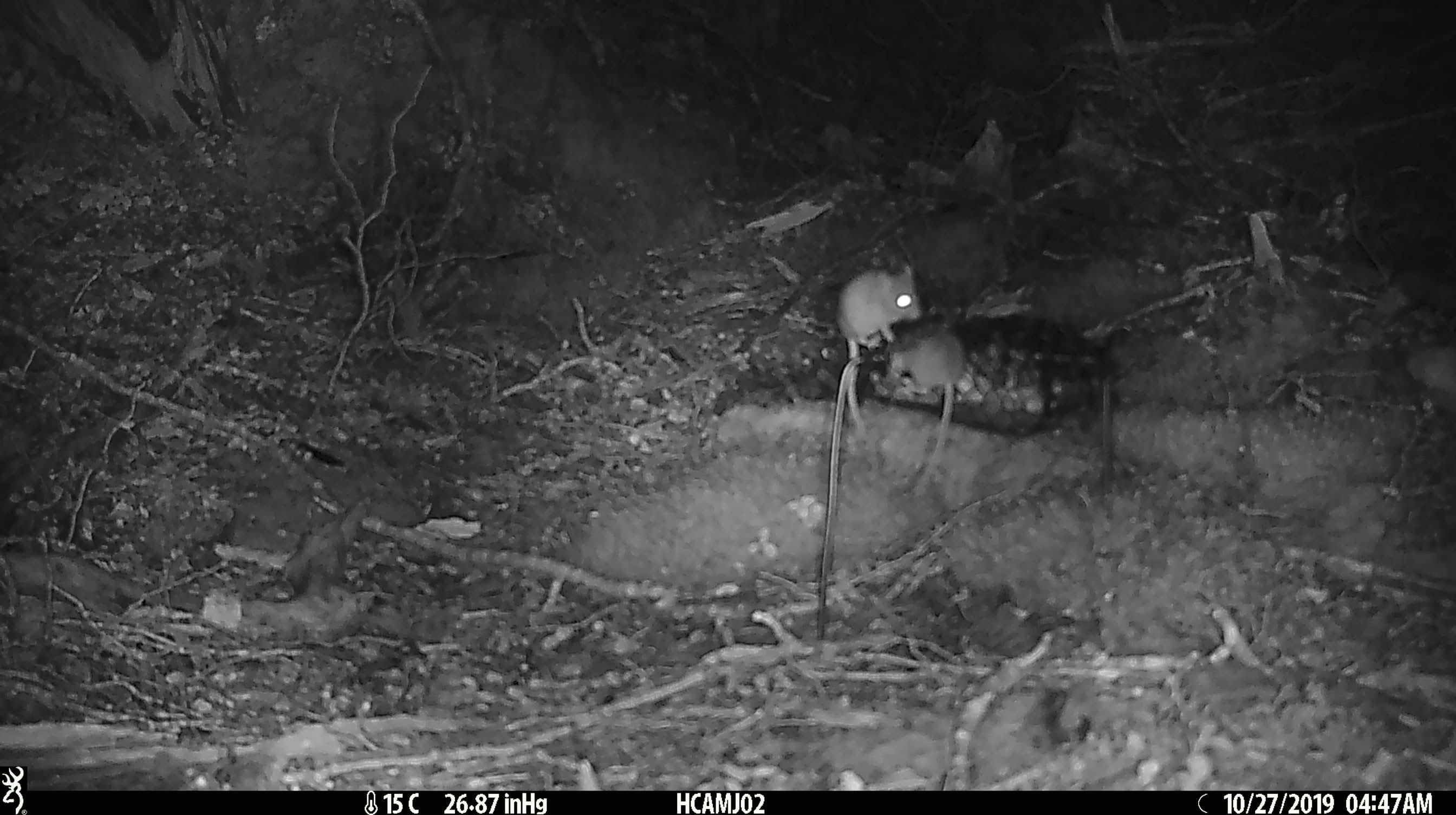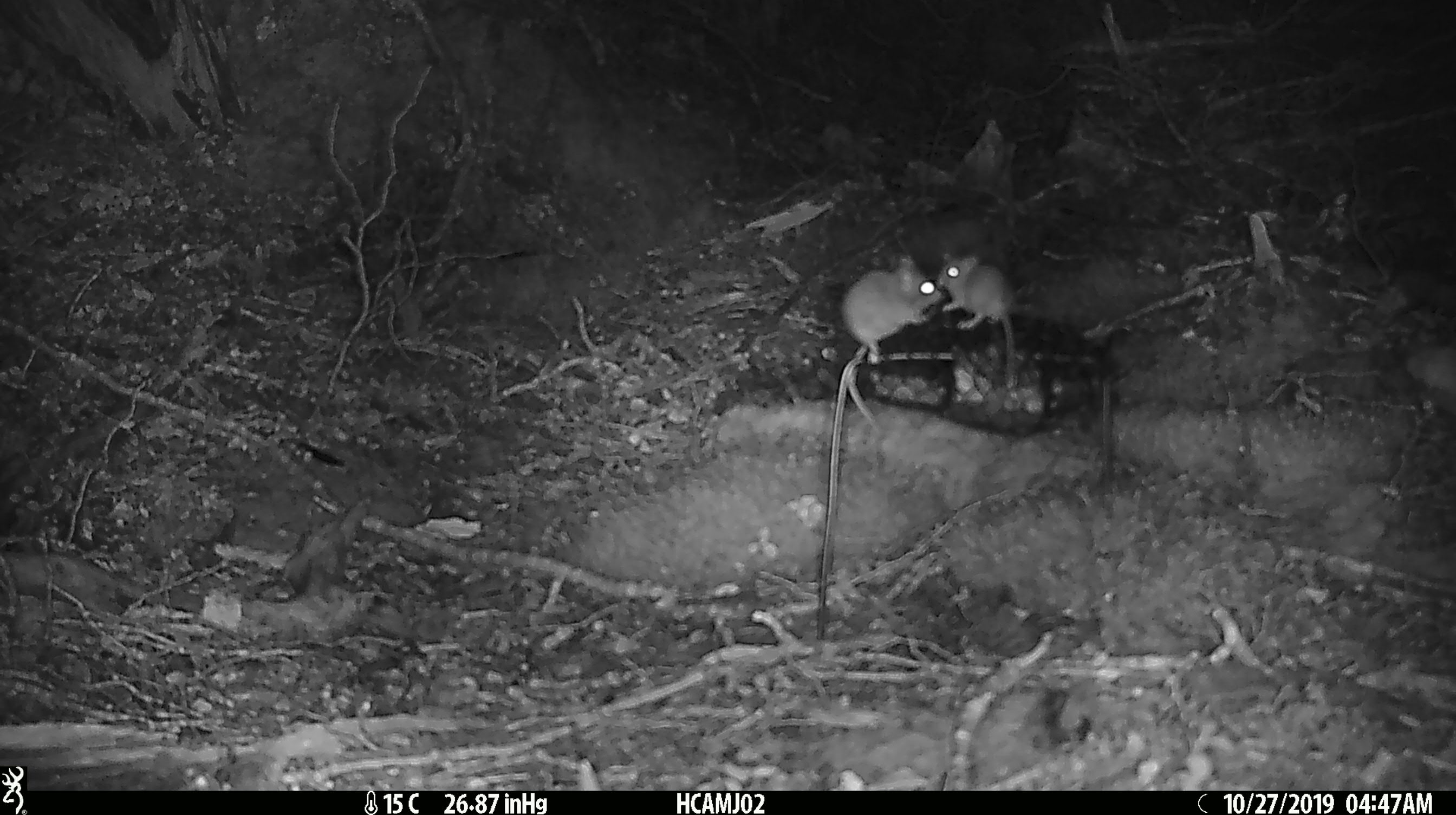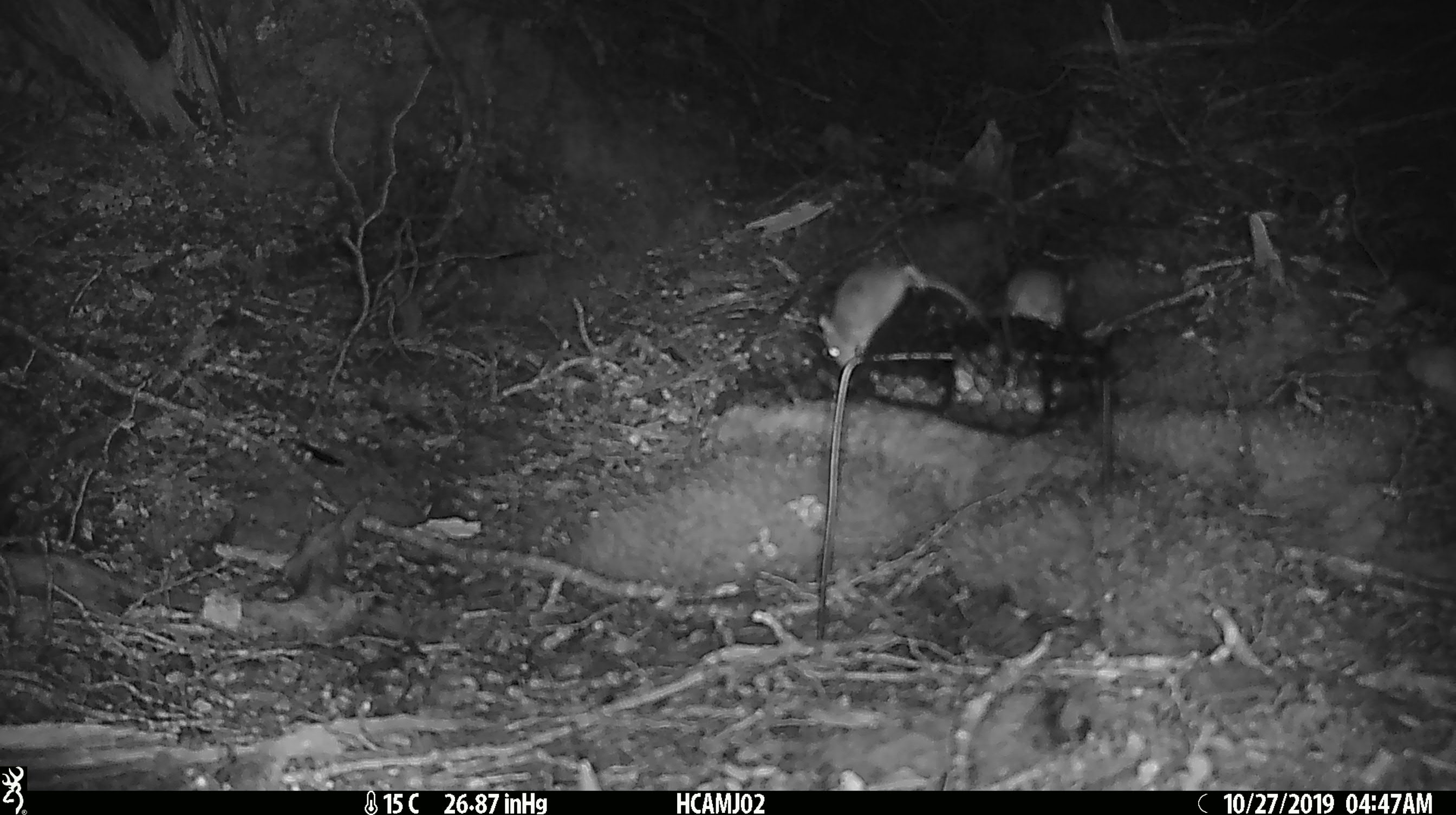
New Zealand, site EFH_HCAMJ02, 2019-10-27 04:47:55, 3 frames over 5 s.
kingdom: Animalia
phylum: Chordata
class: Mammalia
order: Rodentia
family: Muridae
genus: Mus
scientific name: Mus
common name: mouse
Mouse (Mus).